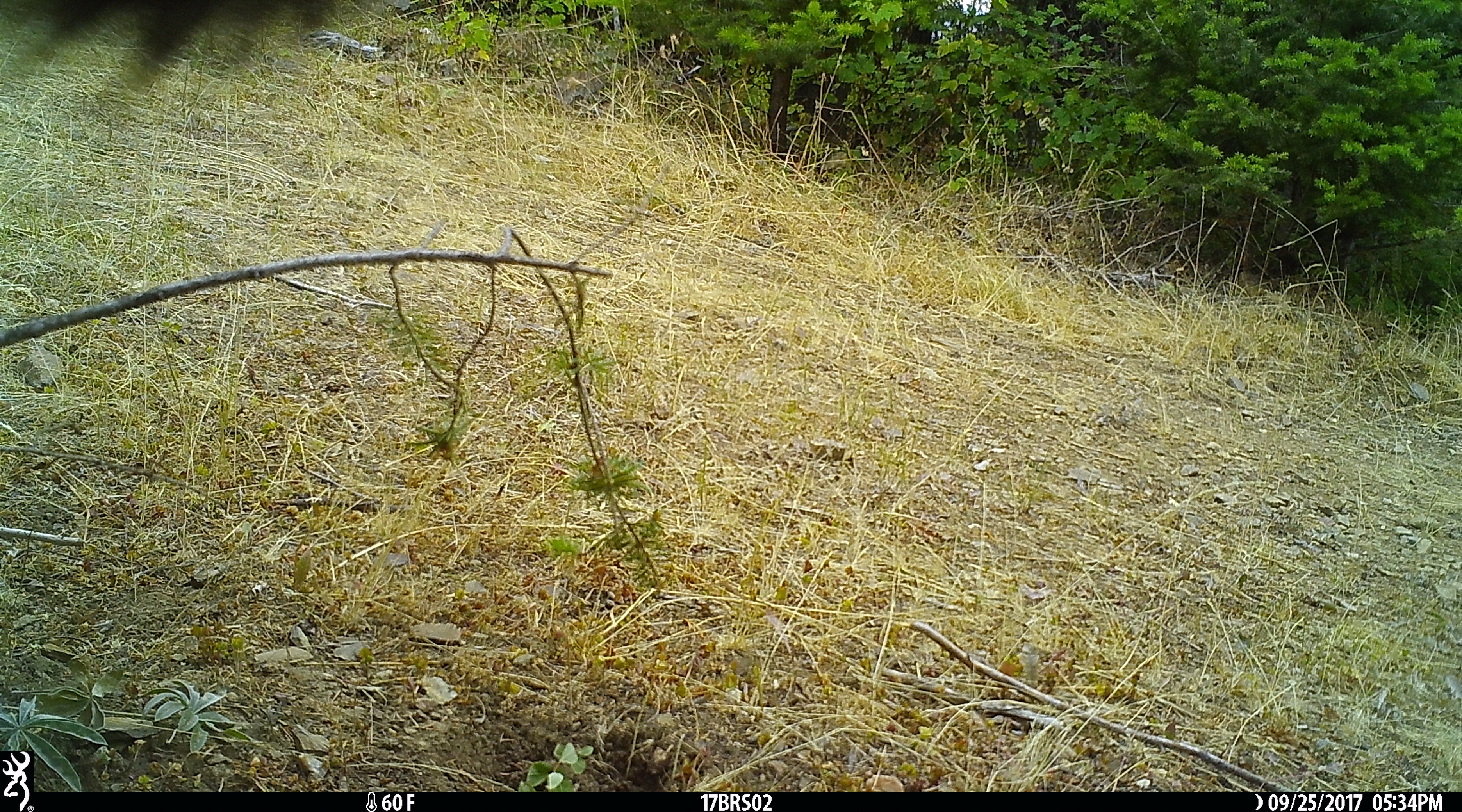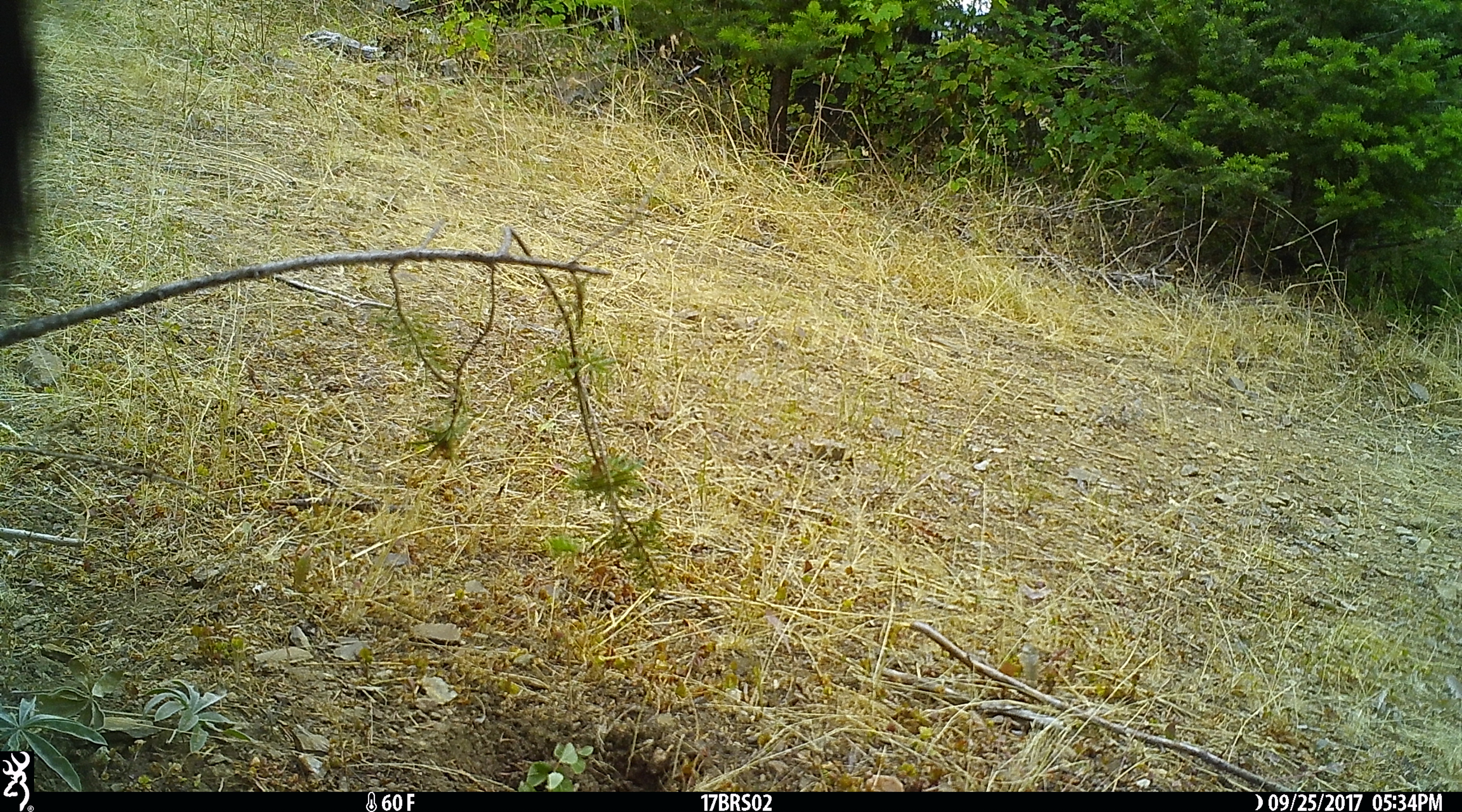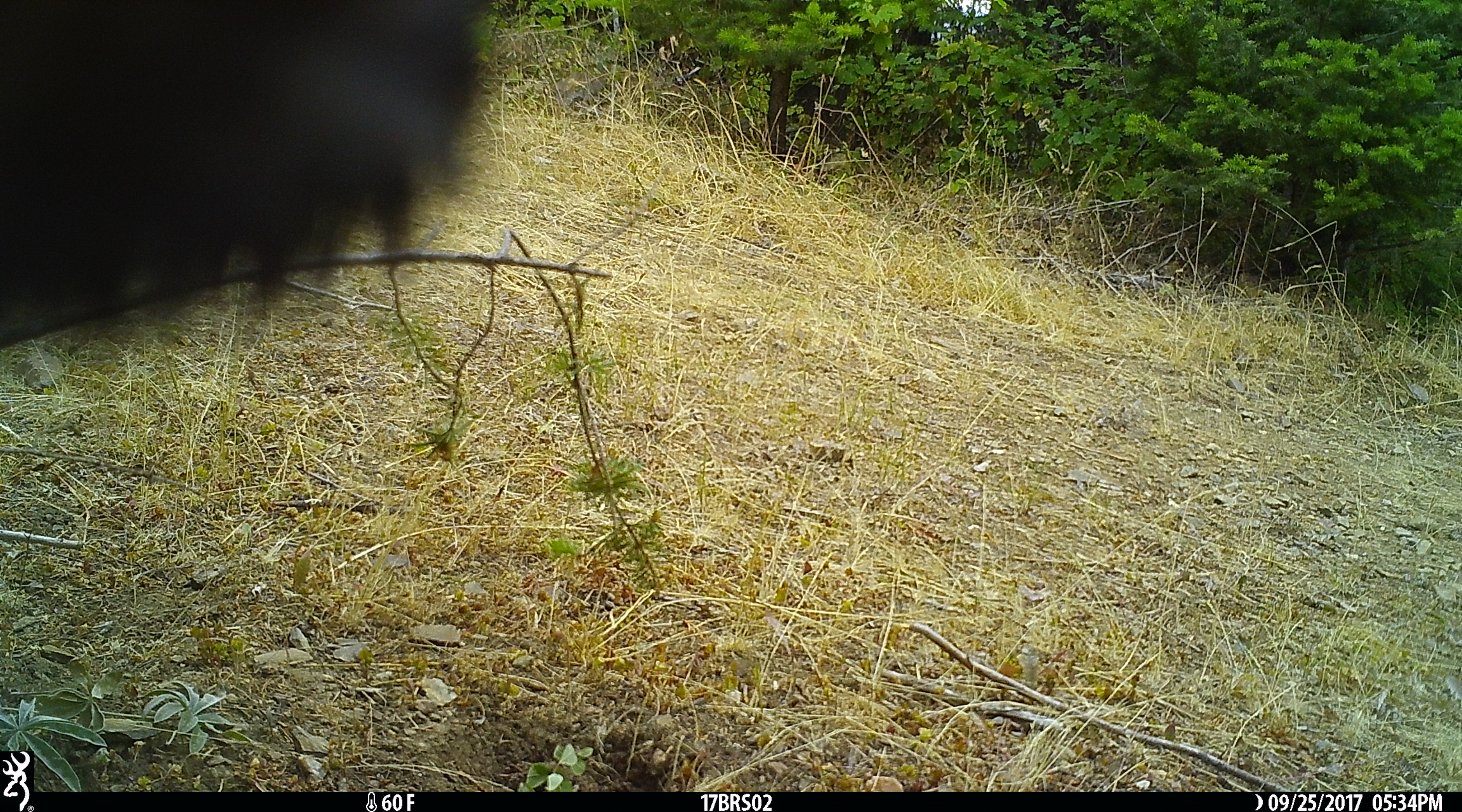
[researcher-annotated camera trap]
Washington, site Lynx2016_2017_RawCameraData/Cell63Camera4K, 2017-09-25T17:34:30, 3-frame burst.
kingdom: Animalia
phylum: Chordata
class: Mammalia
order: Artiodactyla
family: Bovidae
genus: Bos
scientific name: Bos taurus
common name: domestic cattle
Domestic cattle (Bos taurus). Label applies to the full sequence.